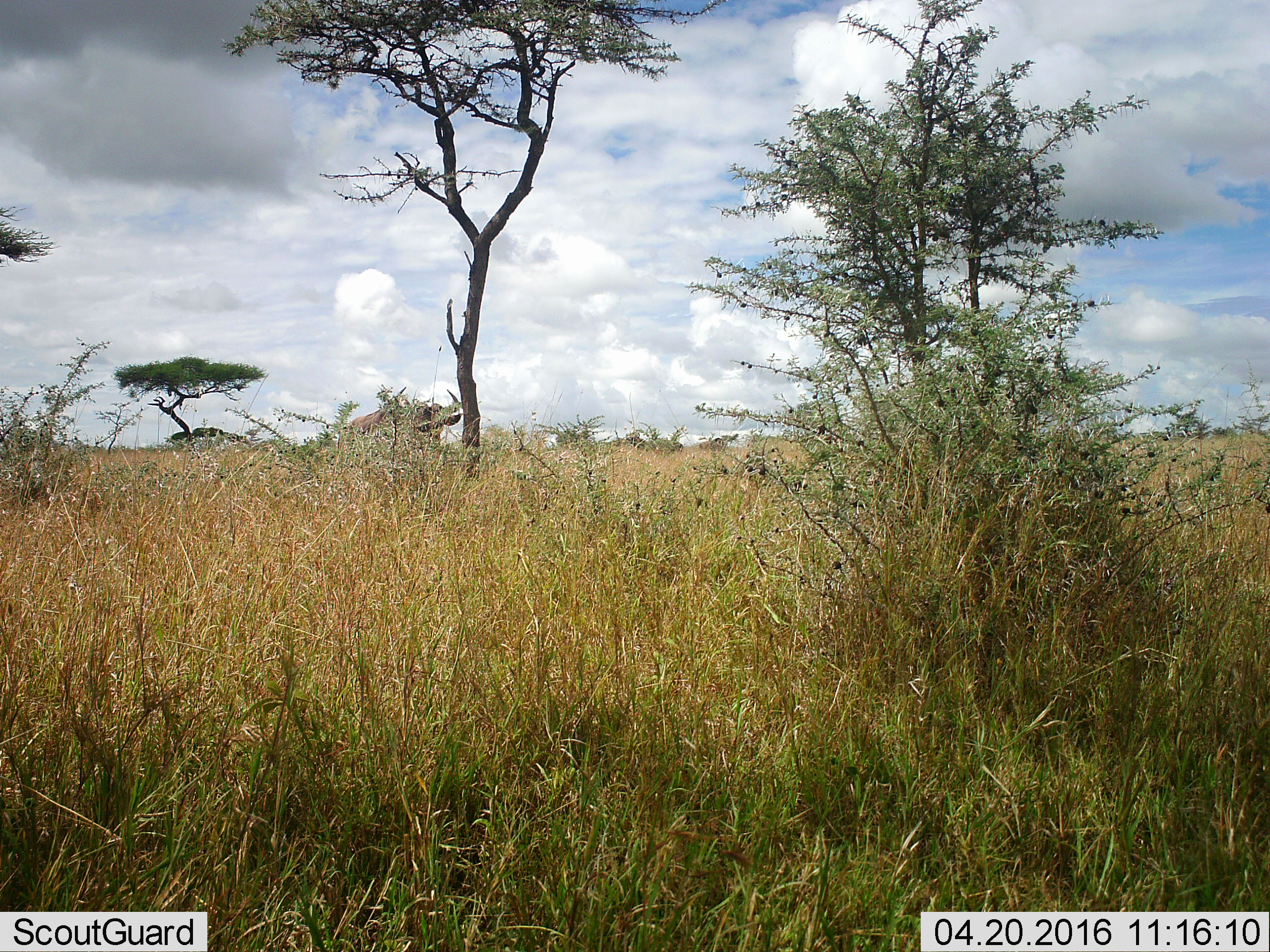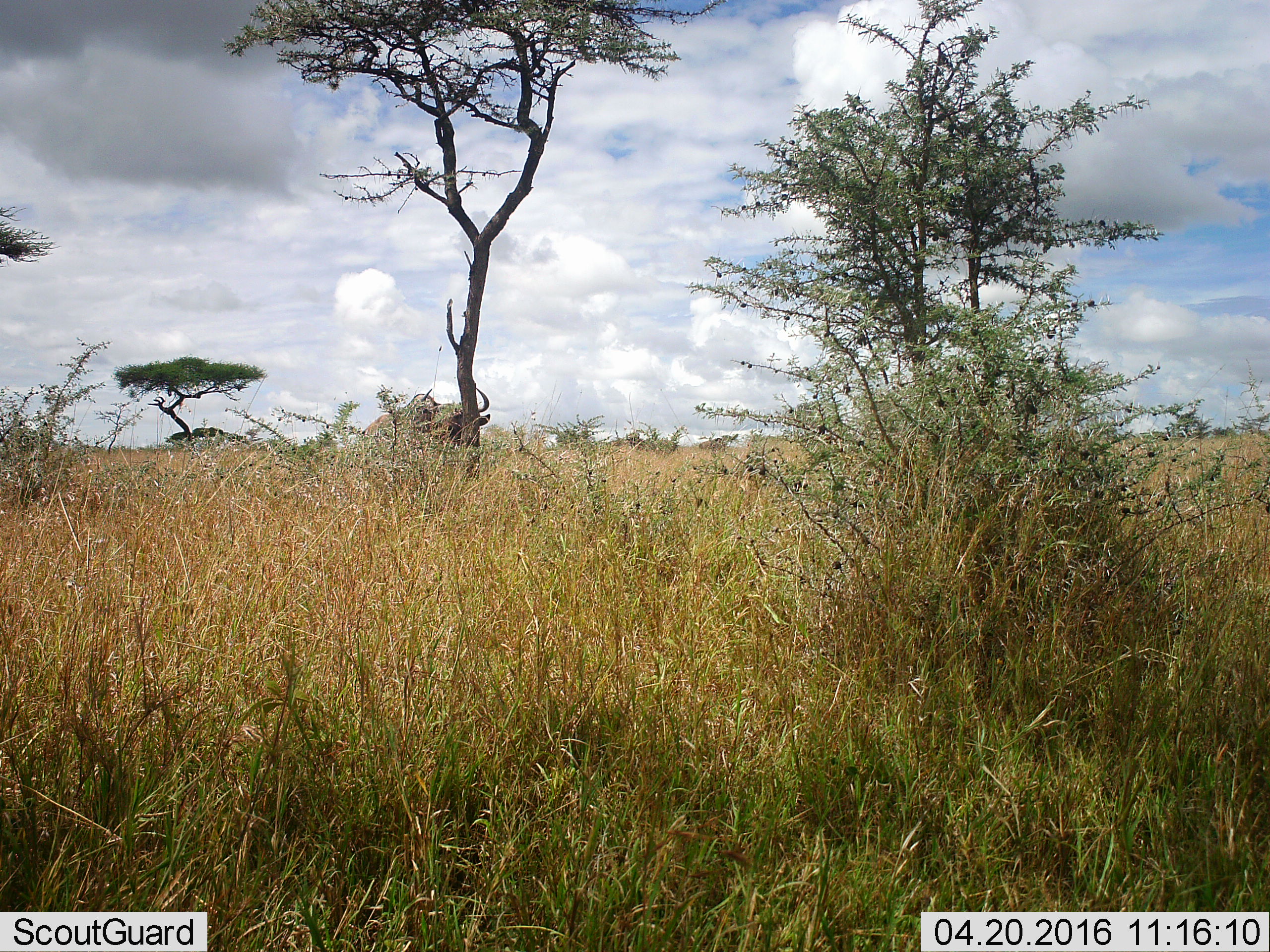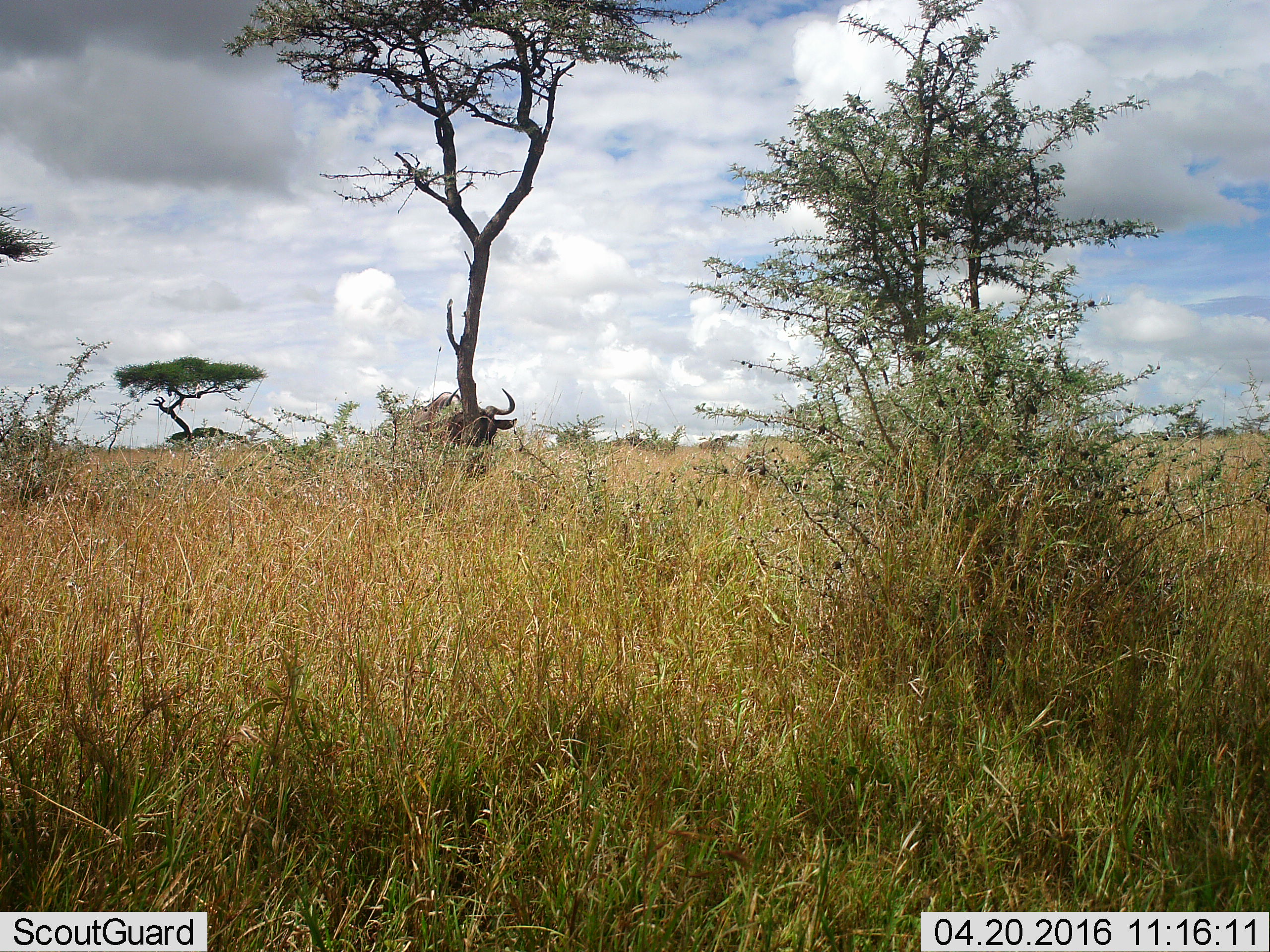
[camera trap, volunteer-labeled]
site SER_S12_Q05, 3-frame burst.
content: unidentified animal